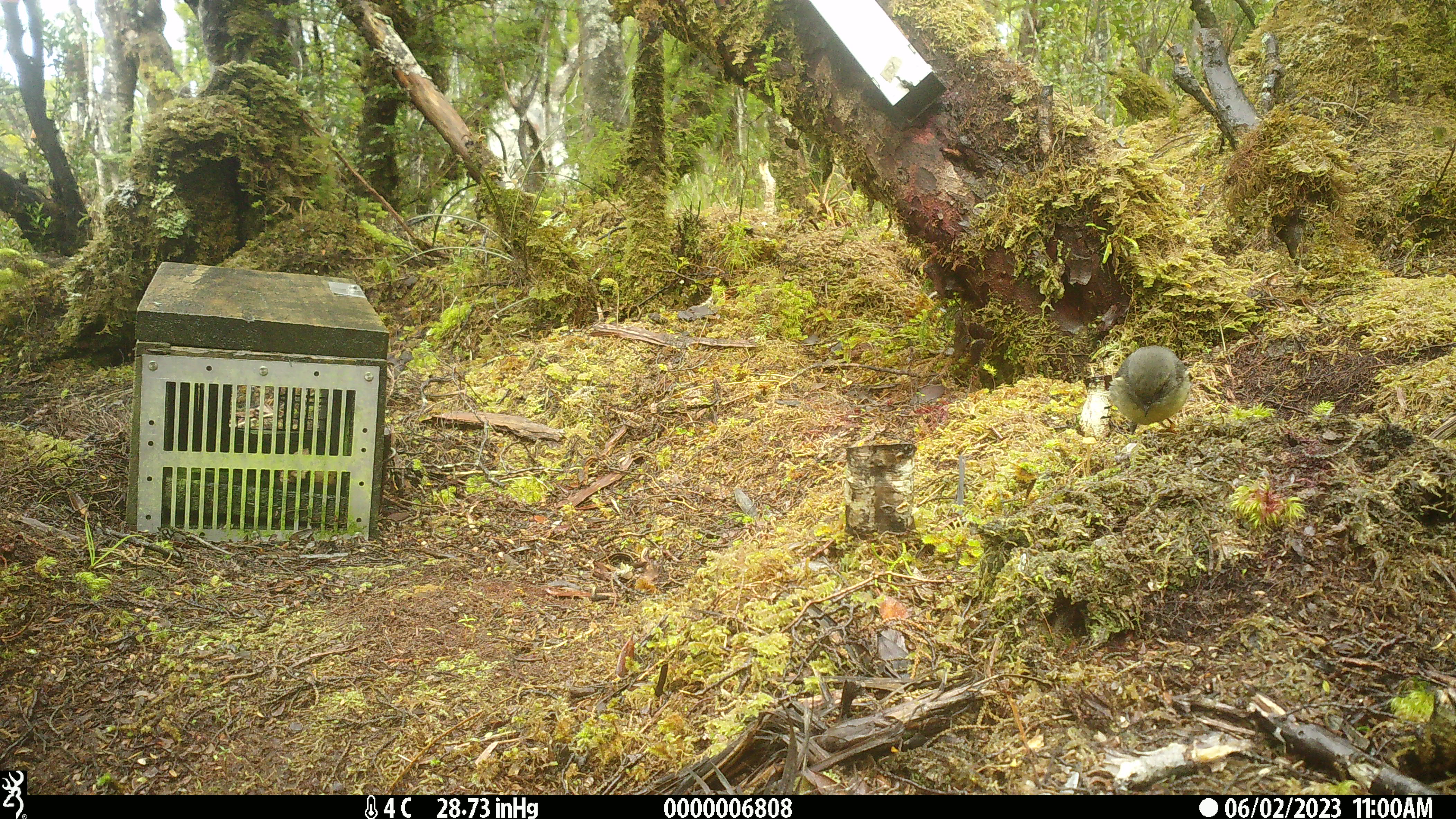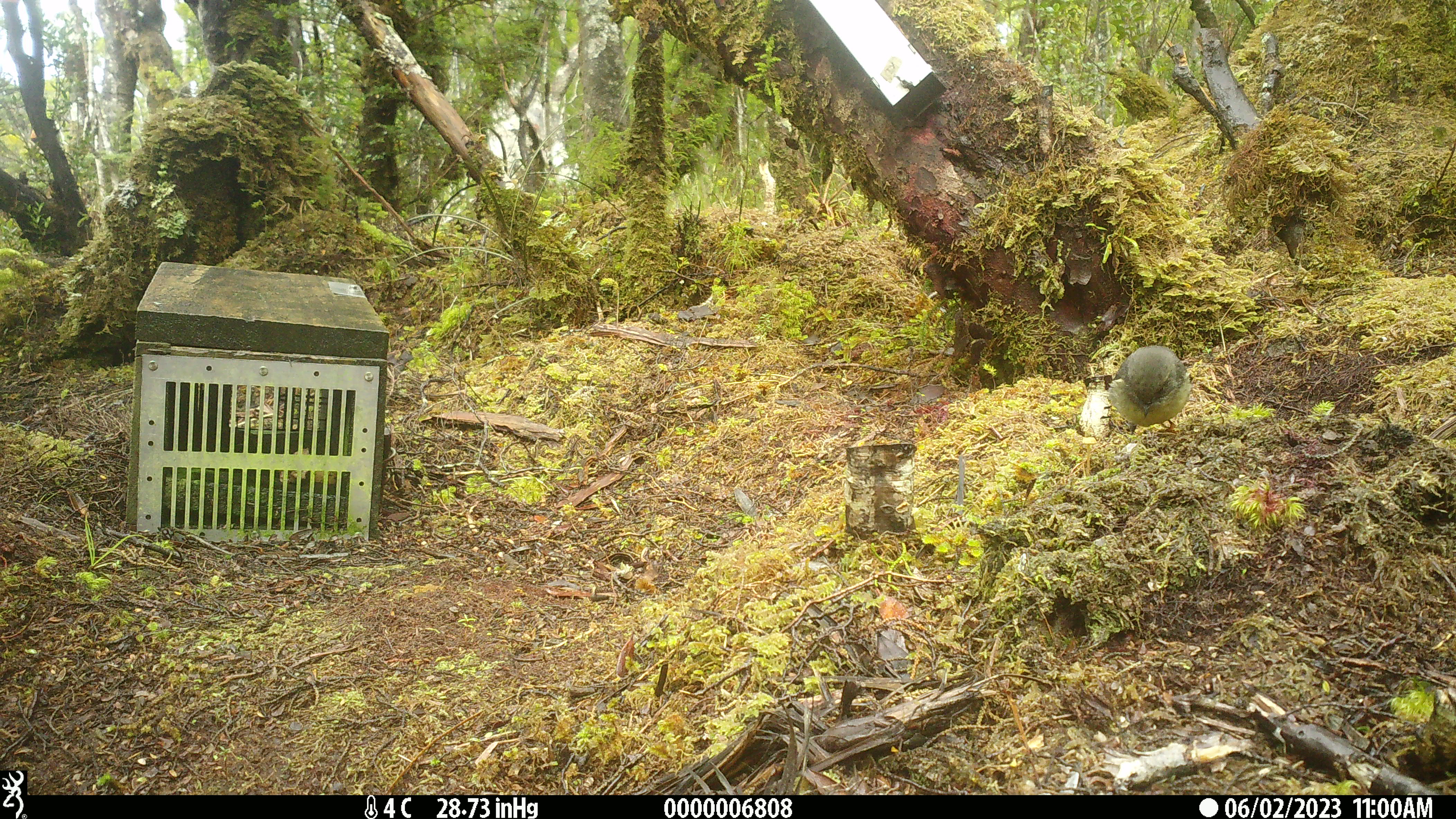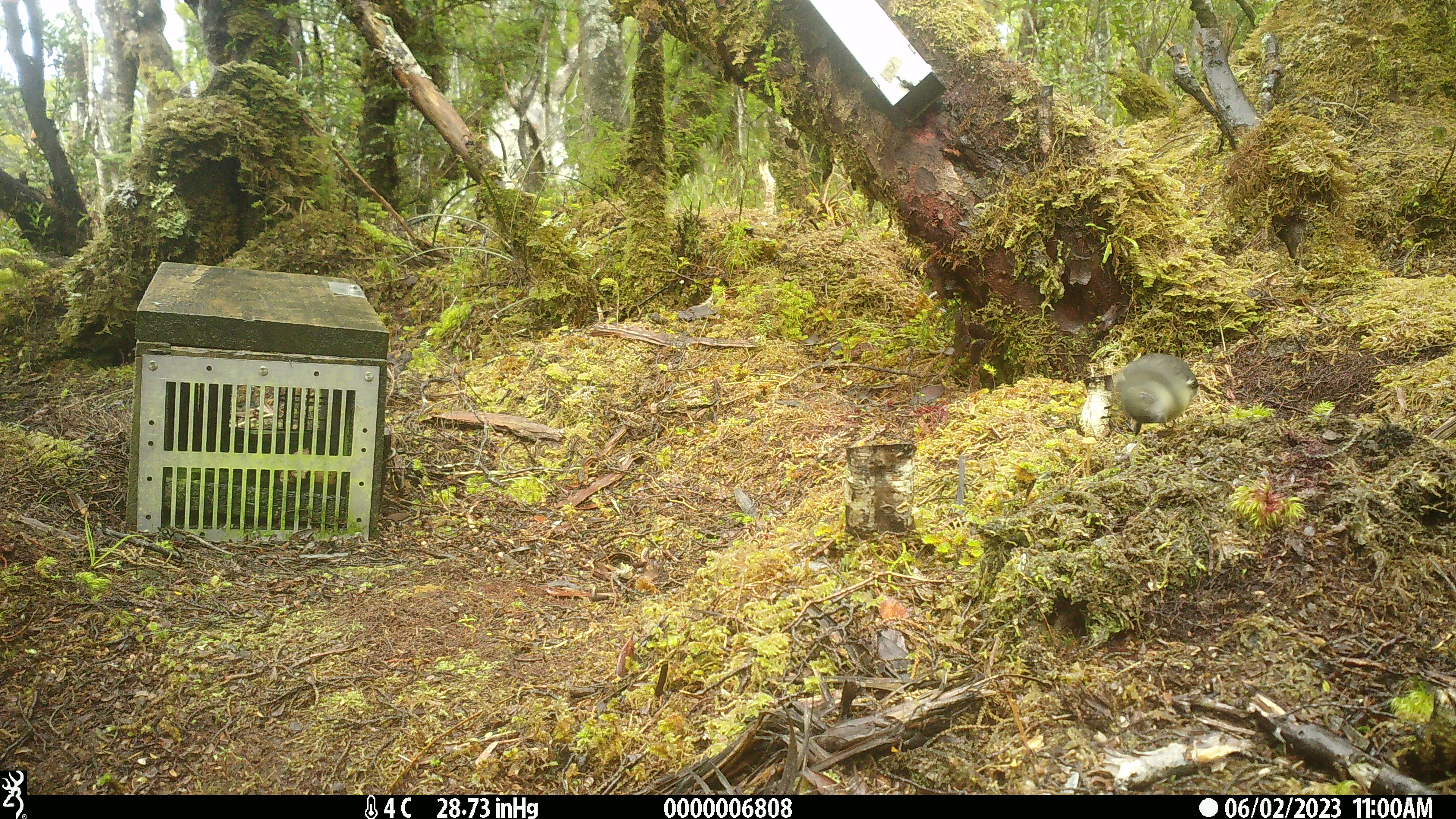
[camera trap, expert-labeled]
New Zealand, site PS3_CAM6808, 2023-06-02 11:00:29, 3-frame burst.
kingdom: Animalia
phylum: Chordata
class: Aves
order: Passeriformes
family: Petroicidae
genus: Petroica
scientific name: Petroica macrocephala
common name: tomtit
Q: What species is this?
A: Tomtit (Petroica macrocephala).